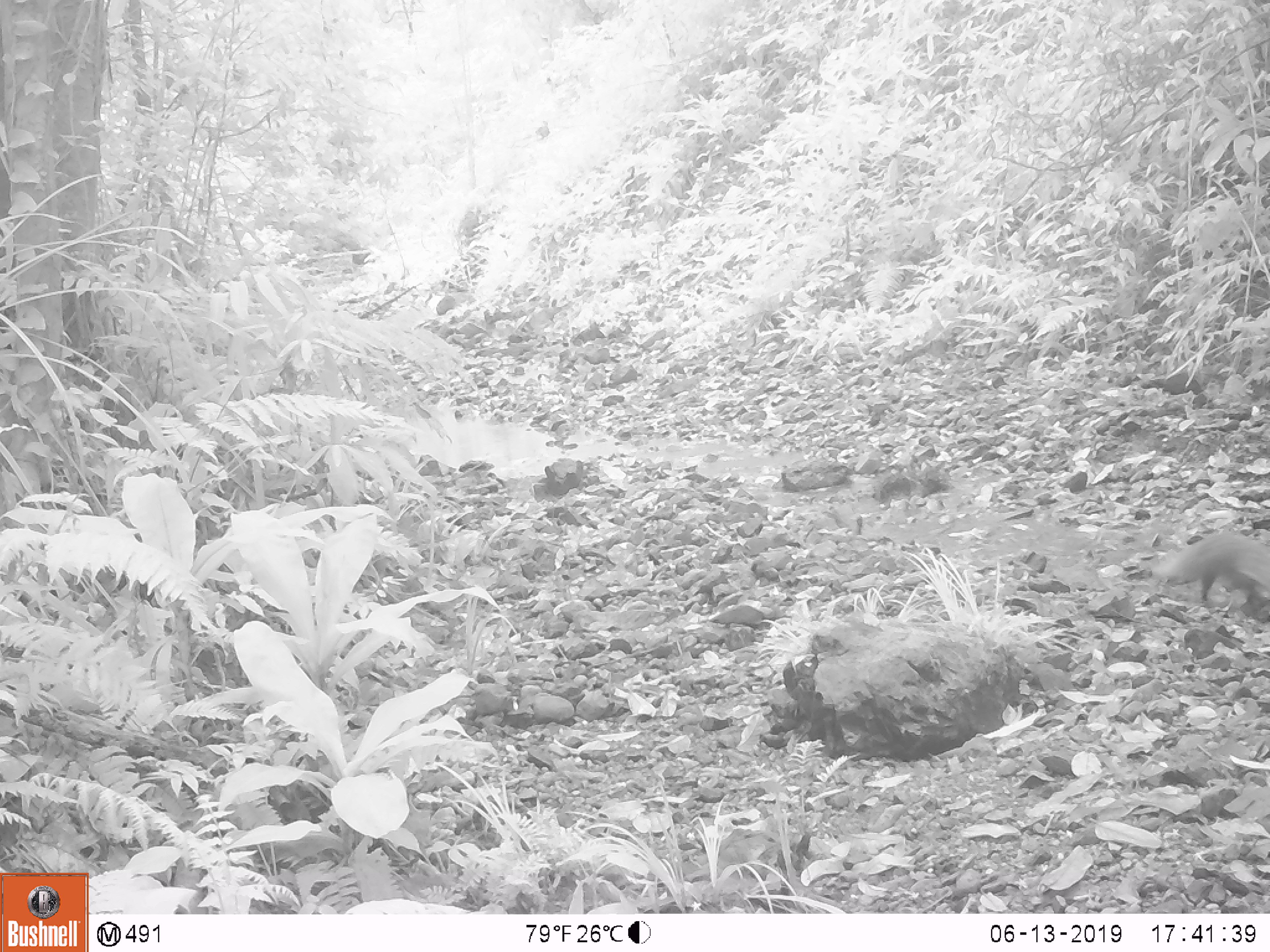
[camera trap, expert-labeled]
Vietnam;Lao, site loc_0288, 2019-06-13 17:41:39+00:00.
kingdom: Animalia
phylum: Chordata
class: Mammalia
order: Carnivora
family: Herpestidae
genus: Urva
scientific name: Urva urva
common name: crab-eating mongoose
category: crab eating mongoose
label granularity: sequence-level